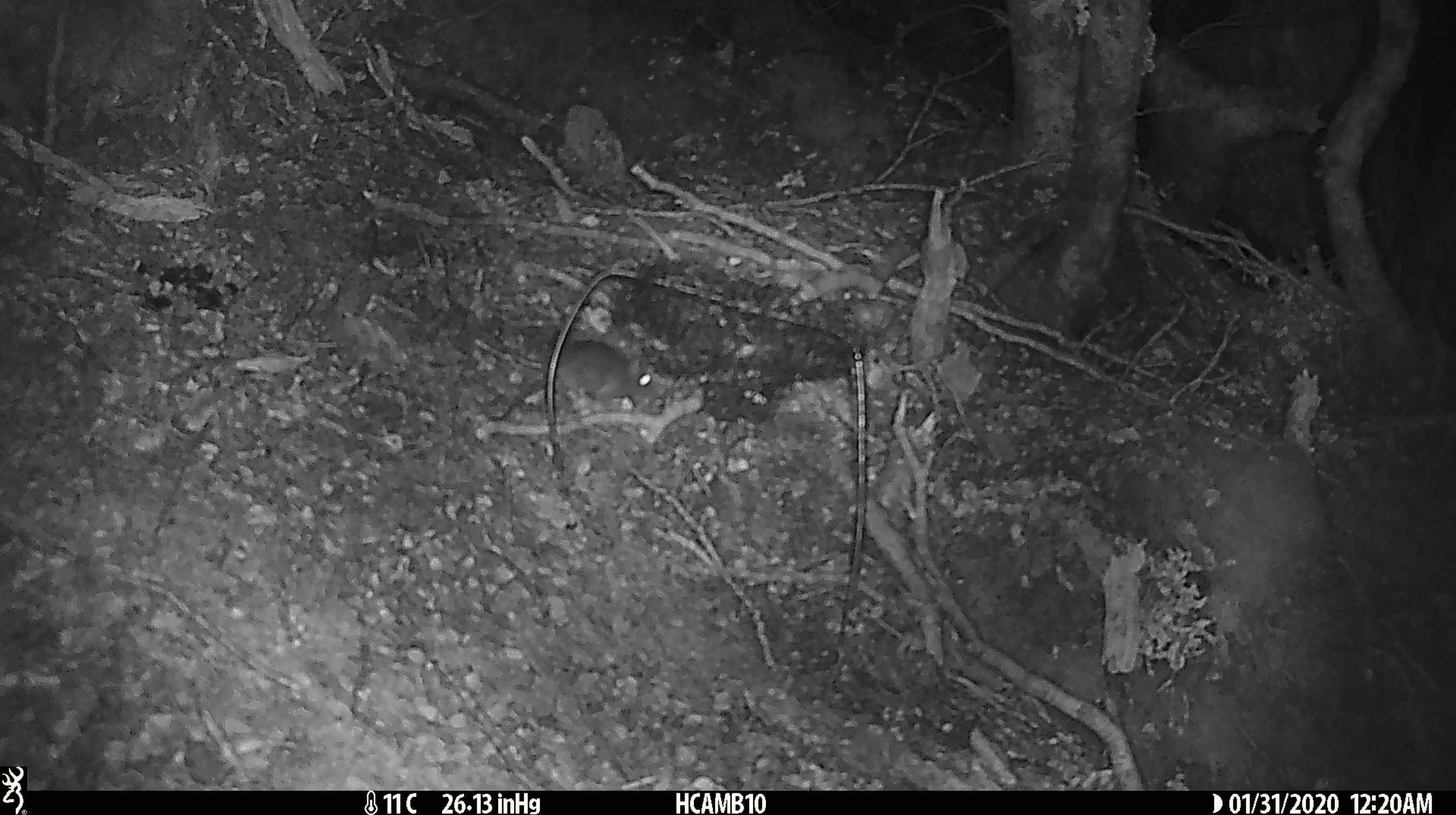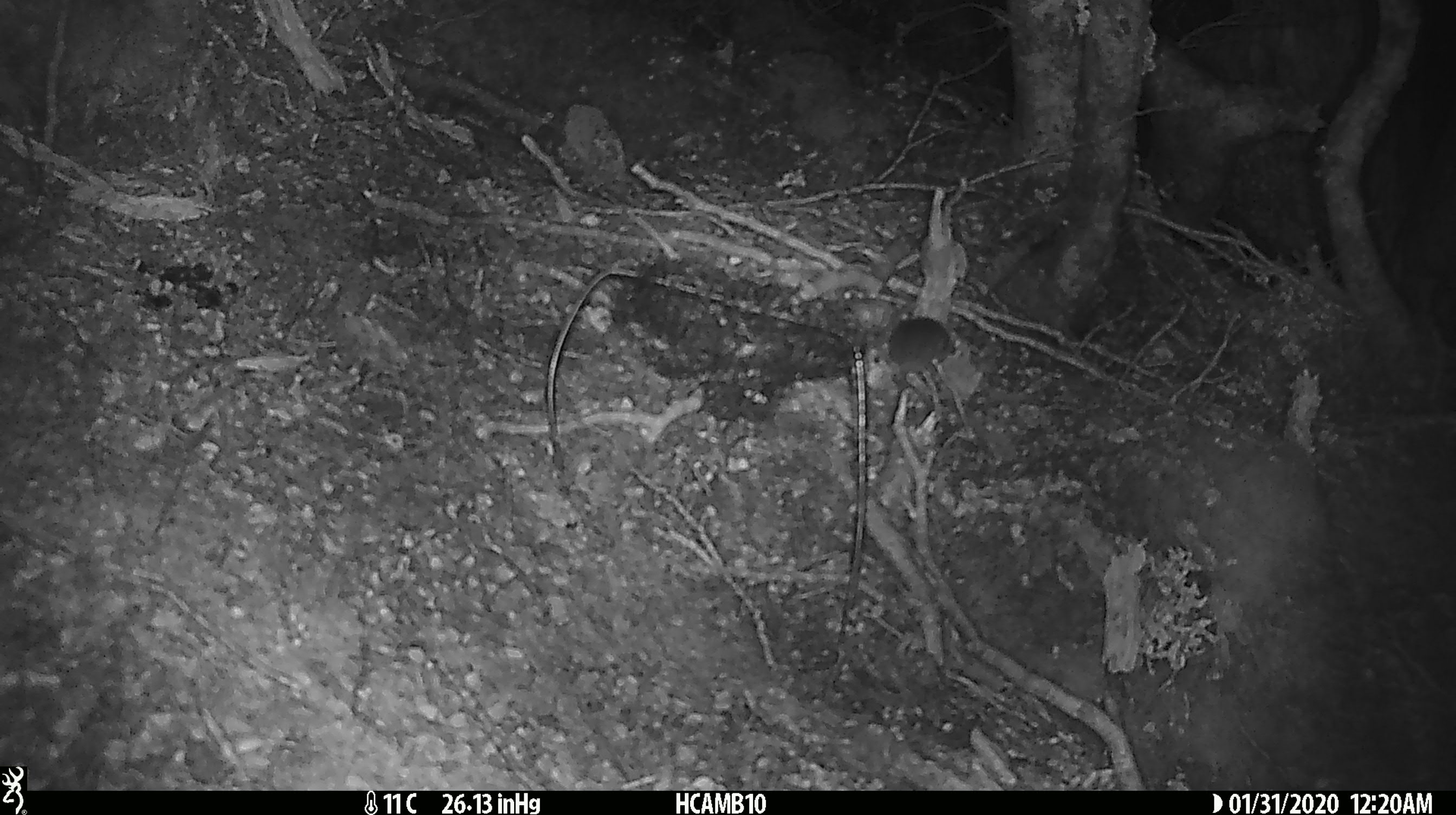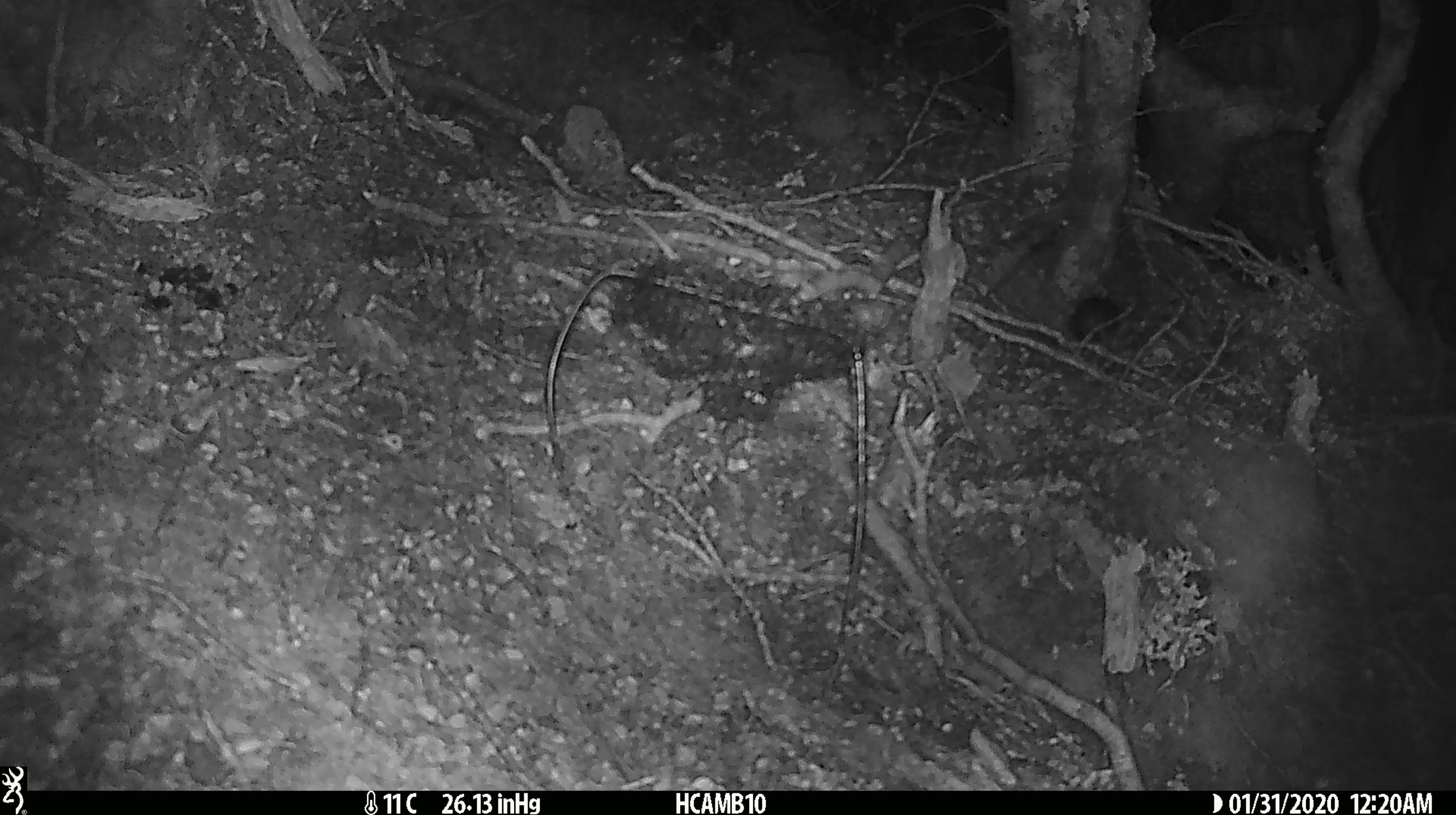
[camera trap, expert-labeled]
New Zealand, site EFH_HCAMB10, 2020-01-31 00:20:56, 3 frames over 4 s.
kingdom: Animalia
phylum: Chordata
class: Mammalia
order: Rodentia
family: Muridae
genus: Mus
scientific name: Mus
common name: mouse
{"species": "mouse (Mus)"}